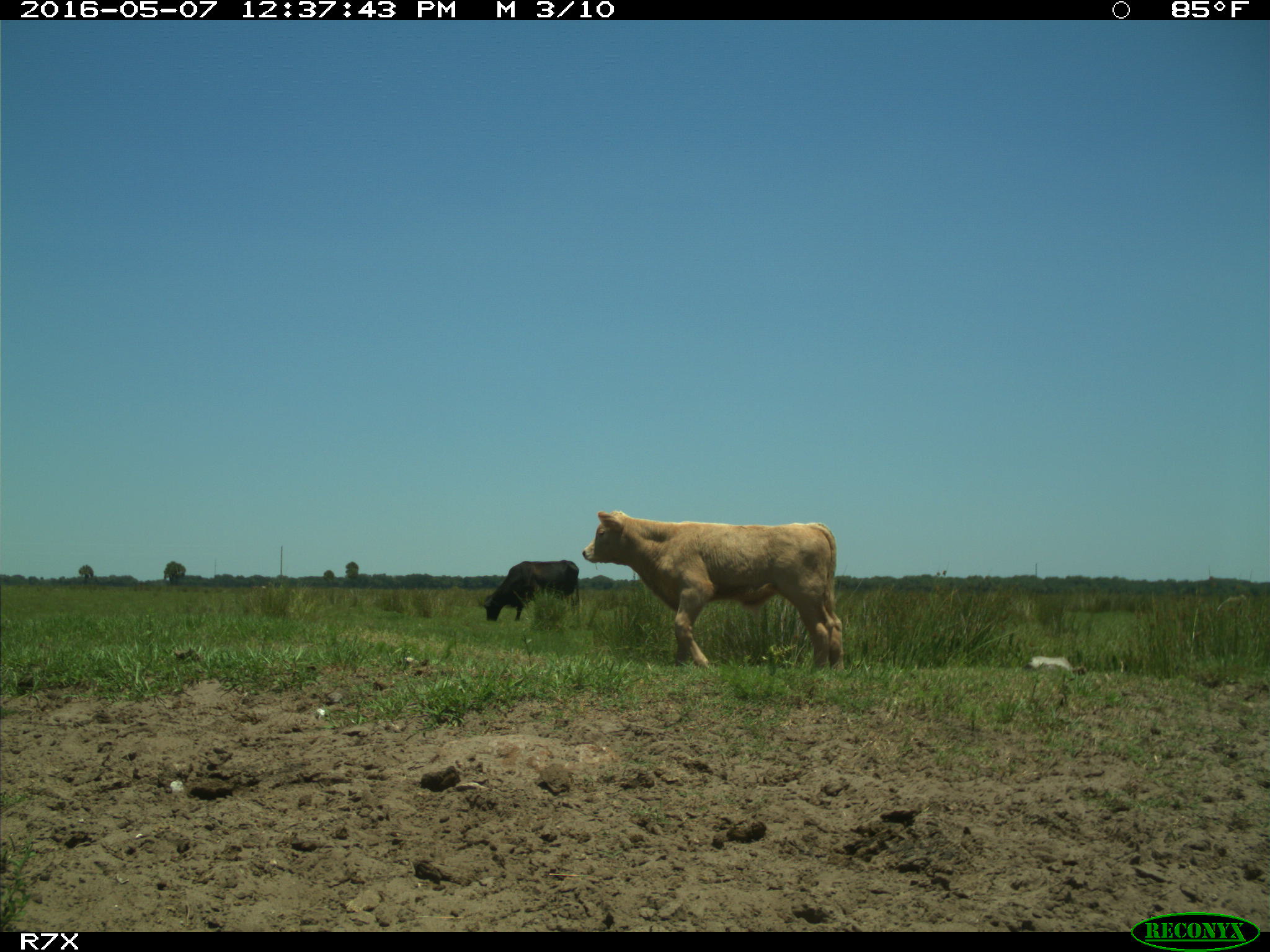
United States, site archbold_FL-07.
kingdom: Animalia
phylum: Chordata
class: Mammalia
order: Artiodactyla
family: Bovidae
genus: Bos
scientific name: Bos taurus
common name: domestic cow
Bos taurus (domestic cow).